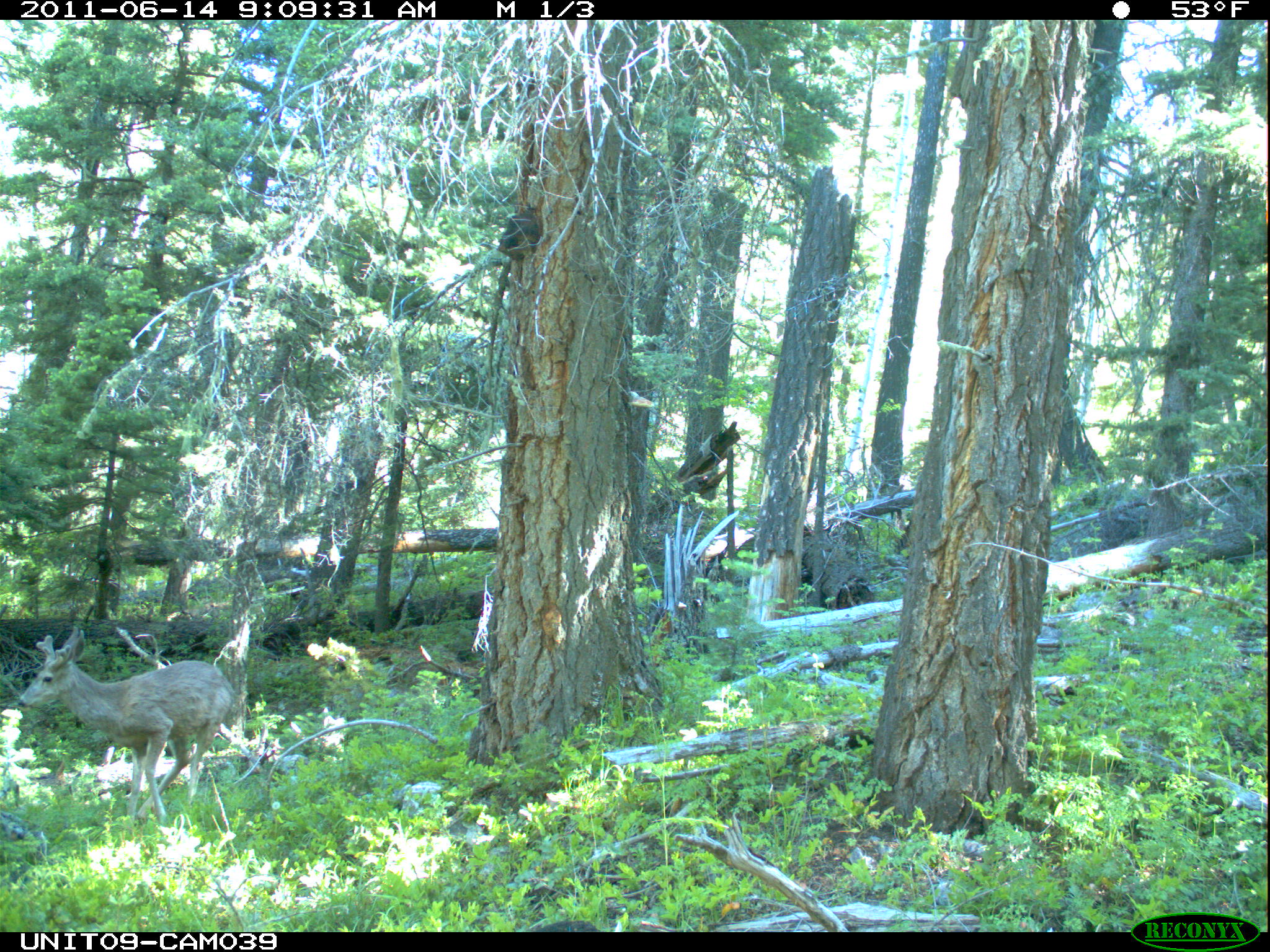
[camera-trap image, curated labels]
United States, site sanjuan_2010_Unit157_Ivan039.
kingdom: Animalia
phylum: Chordata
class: Mammalia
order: Artiodactyla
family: Cervidae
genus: Odocoileus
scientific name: Odocoileus hemionus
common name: mule deer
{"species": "Odocoileus hemionus (mule deer)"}